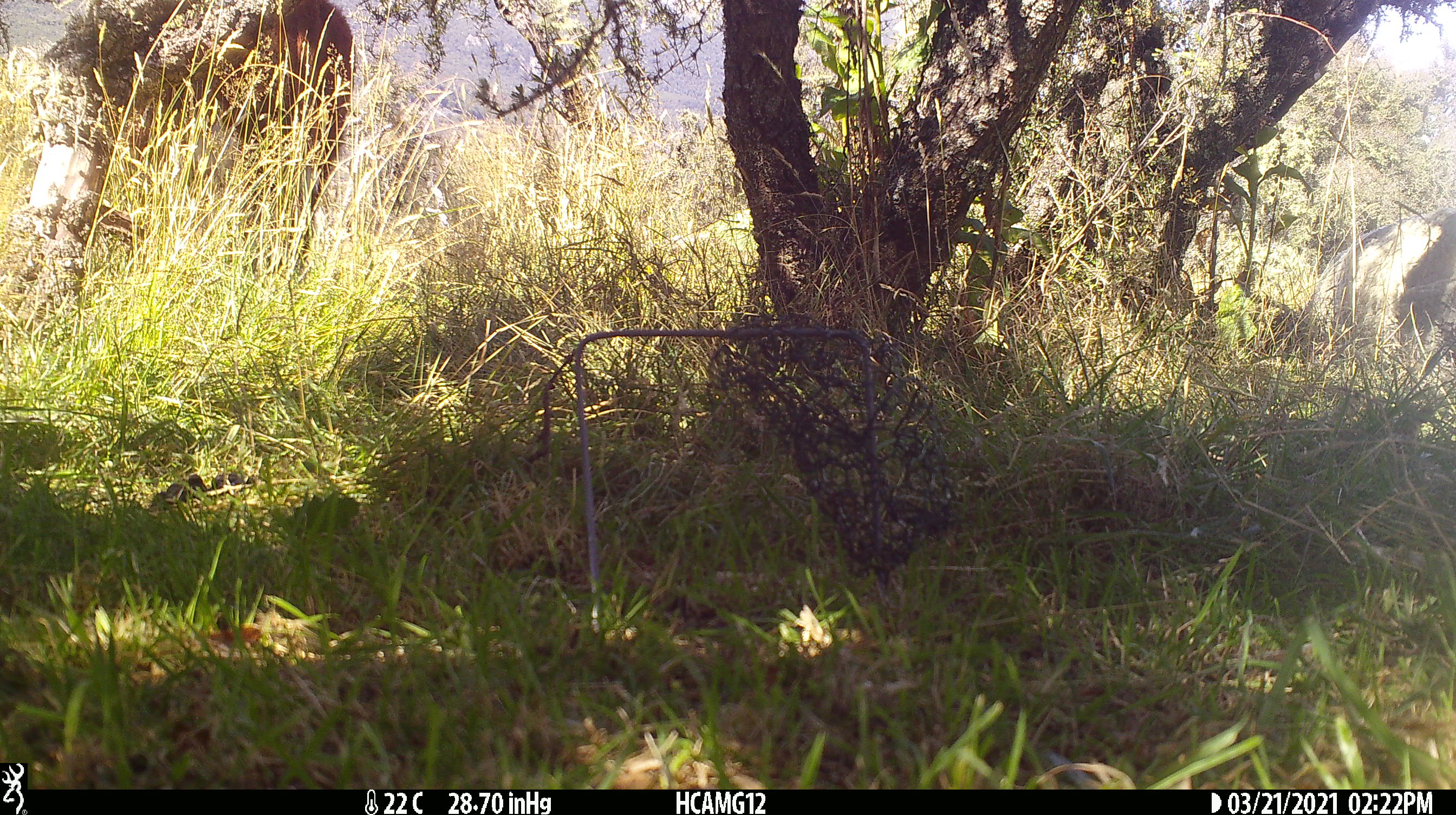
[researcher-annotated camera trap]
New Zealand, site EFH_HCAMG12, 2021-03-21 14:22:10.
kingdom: Animalia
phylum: Chordata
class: Mammalia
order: Artiodactyla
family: Bovidae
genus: Ovis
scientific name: Ovis aries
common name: domestic sheep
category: sheep